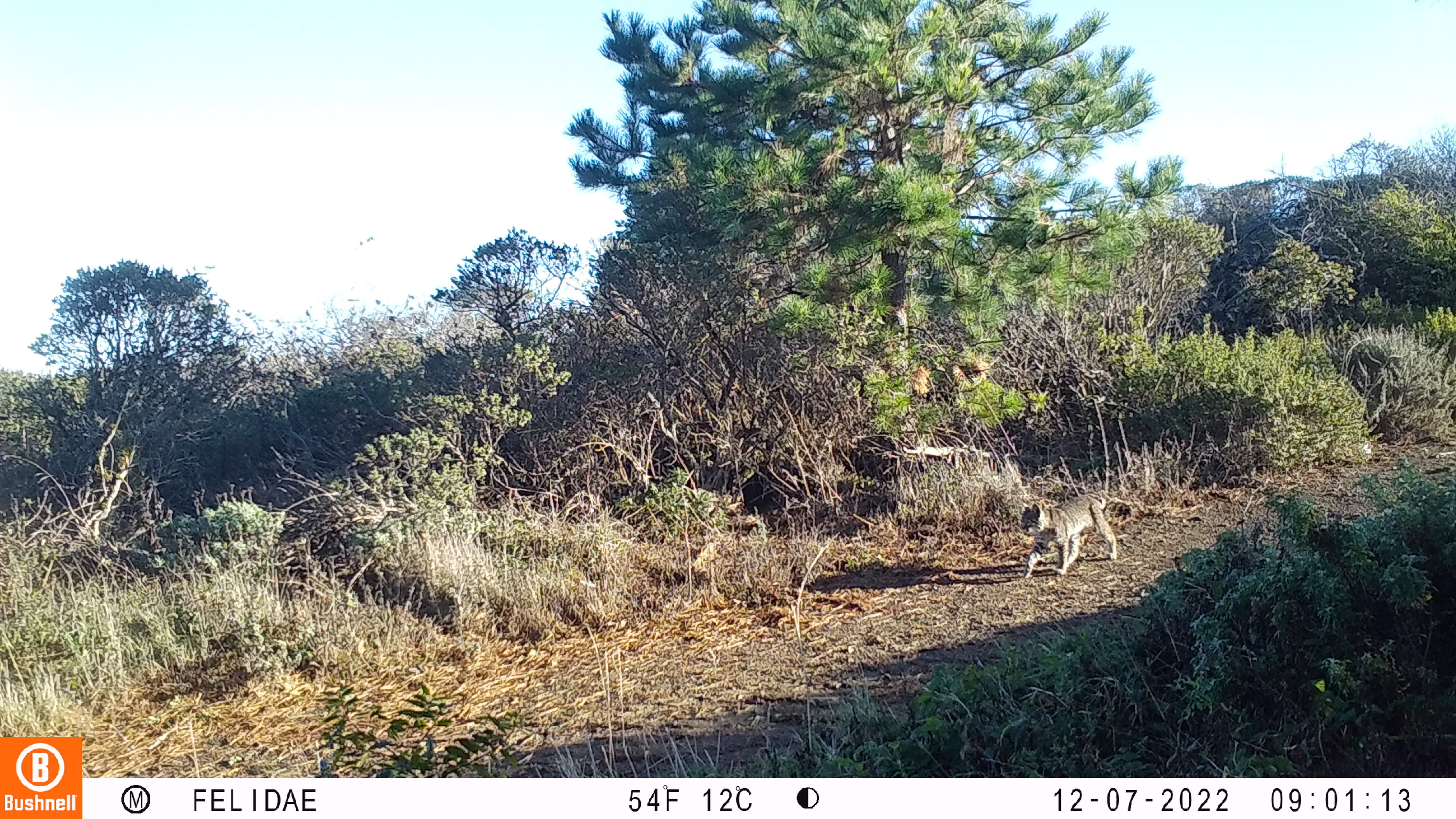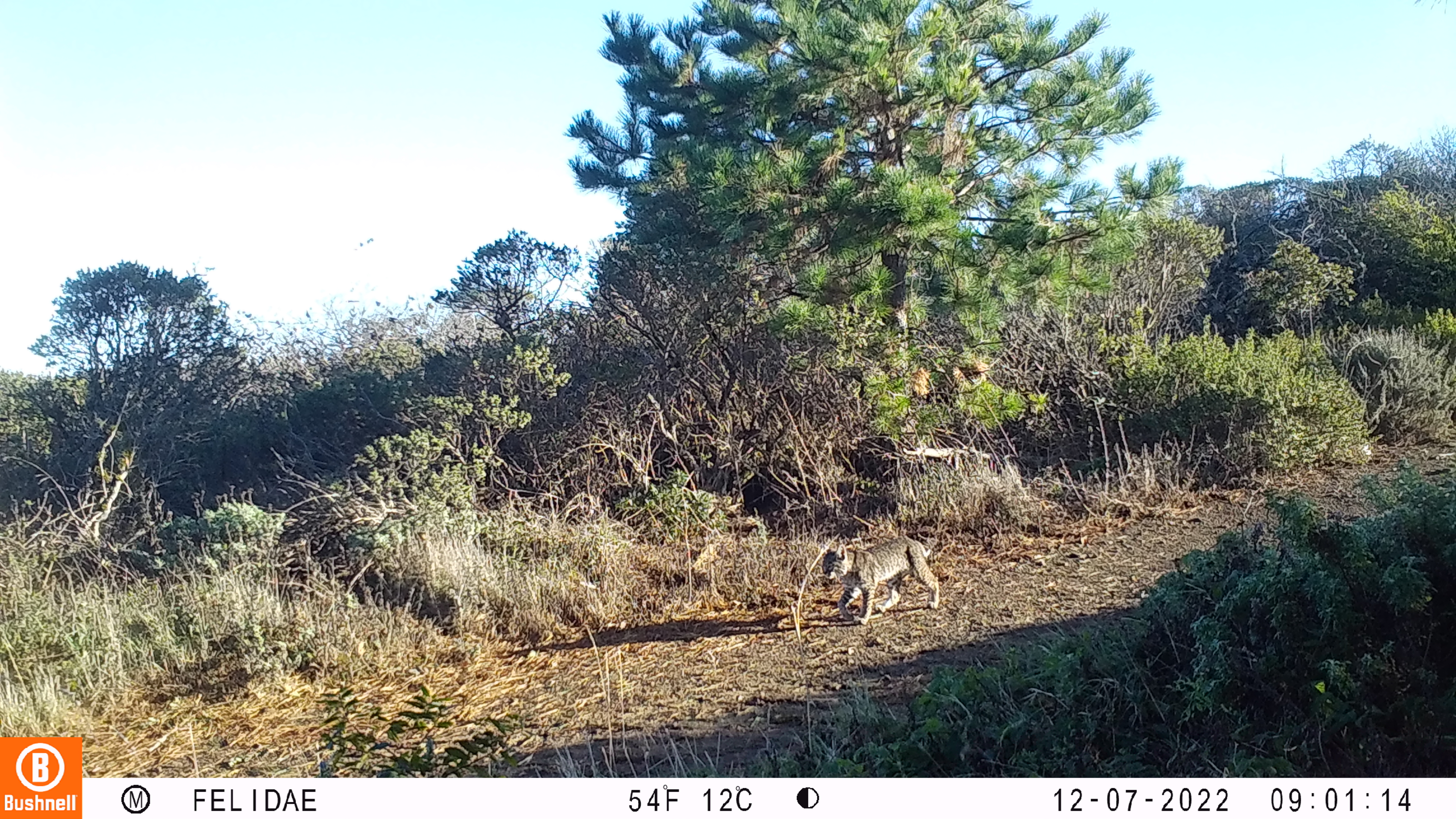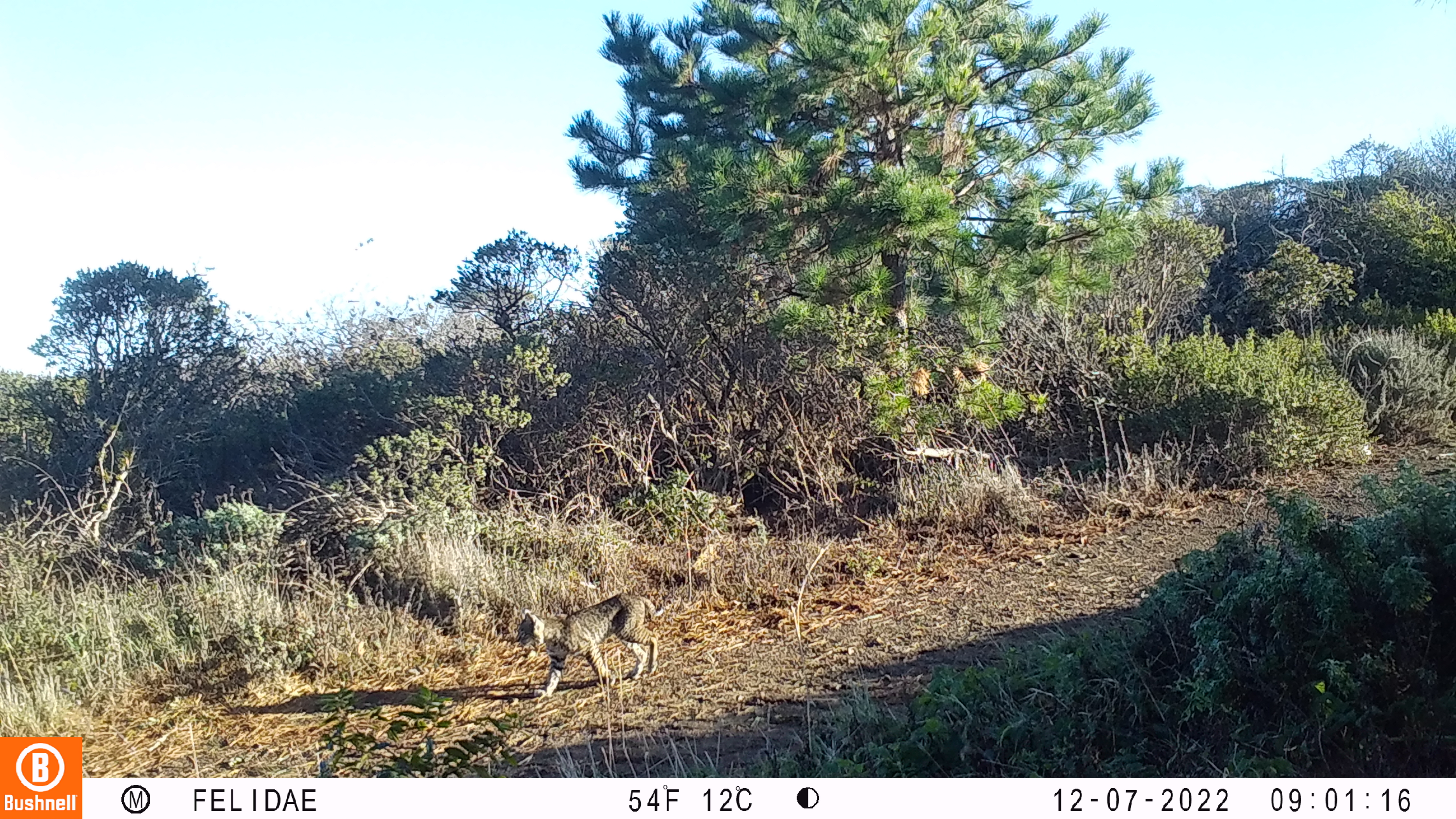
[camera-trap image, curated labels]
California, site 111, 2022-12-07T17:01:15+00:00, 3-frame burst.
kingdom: Animalia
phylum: Chordata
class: Mammalia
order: Carnivora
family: Felidae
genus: Lynx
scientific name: Lynx rufus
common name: bobcat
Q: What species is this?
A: Bobcat (Lynx rufus).